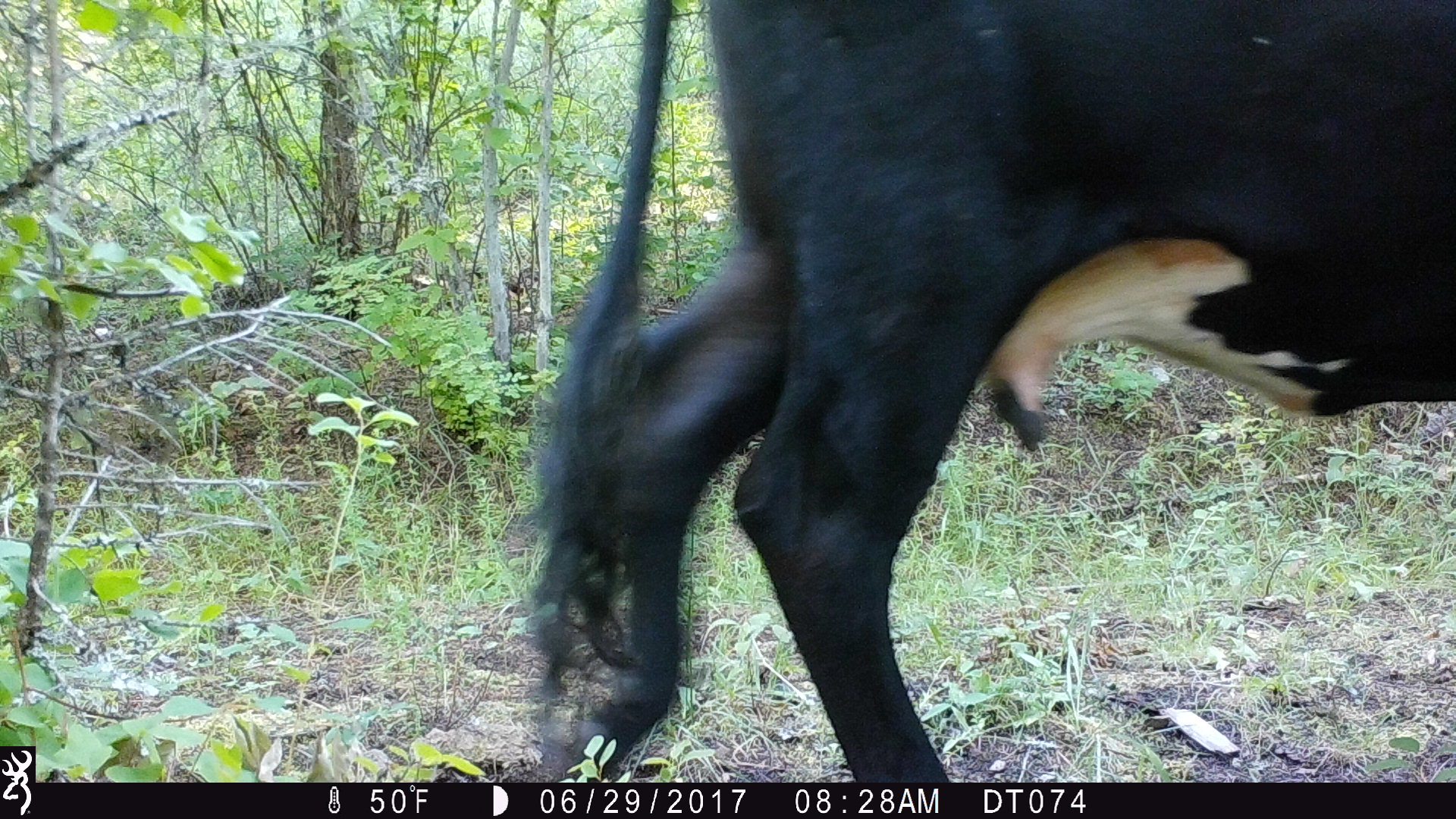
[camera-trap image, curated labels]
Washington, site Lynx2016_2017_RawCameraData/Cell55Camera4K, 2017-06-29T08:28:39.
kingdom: Animalia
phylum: Chordata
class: Mammalia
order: Artiodactyla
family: Bovidae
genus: Bos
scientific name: Bos taurus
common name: domestic cattle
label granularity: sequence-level